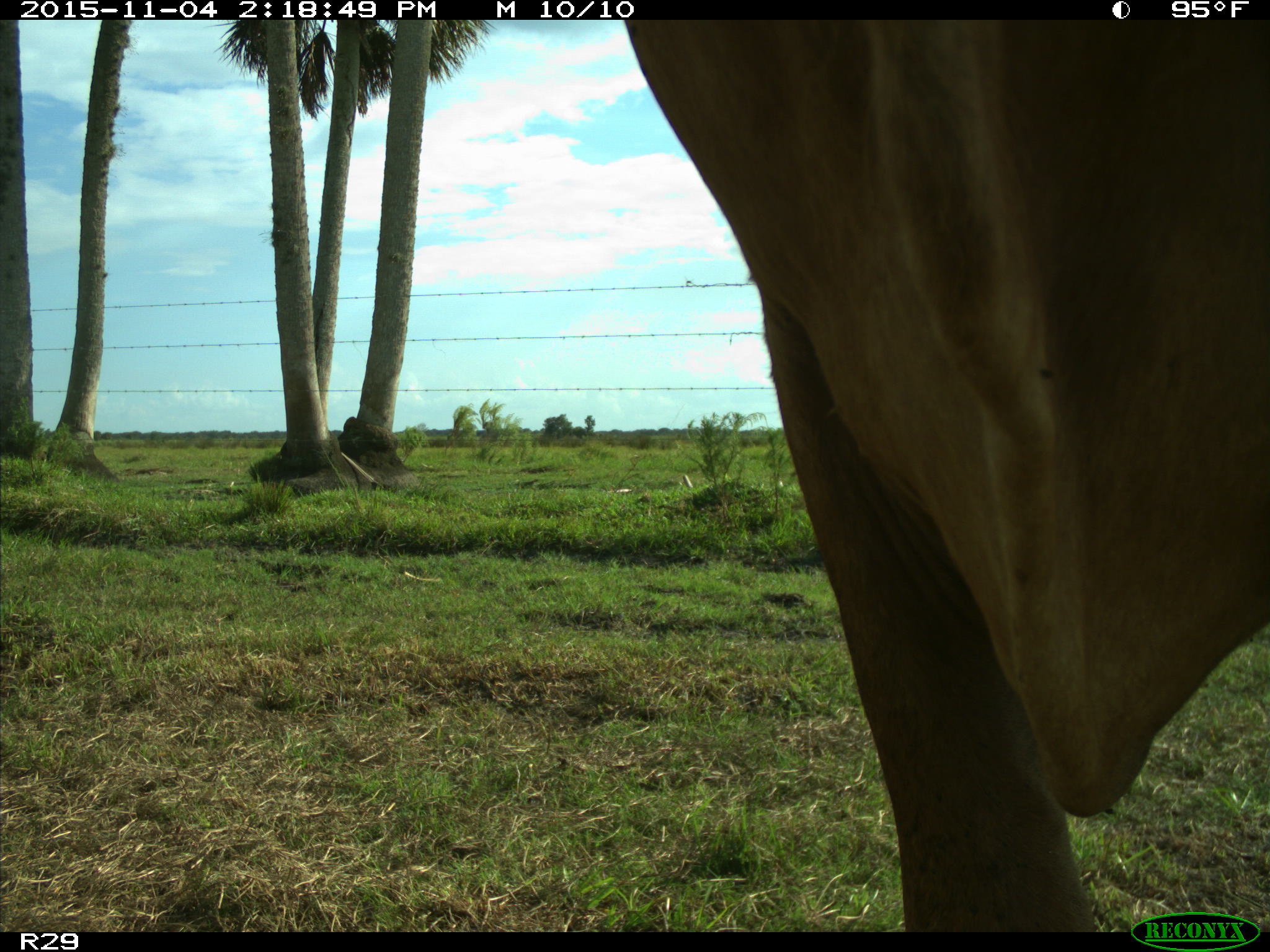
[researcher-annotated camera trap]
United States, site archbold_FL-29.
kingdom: Animalia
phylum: Chordata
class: Mammalia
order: Artiodactyla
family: Bovidae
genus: Bos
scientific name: Bos taurus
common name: domestic cow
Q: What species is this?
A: Bos taurus (domestic cow).